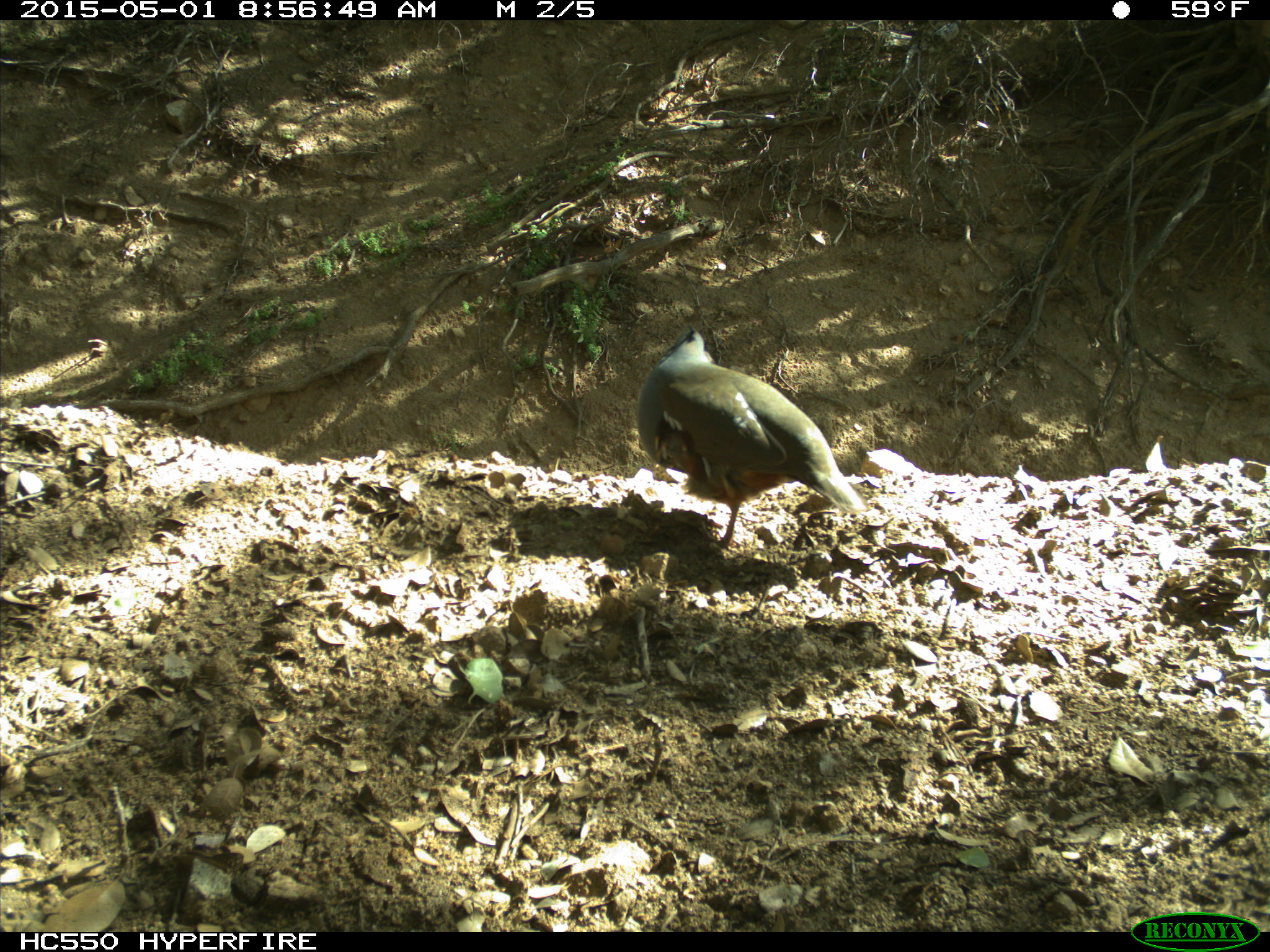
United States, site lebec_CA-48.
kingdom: Animalia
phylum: Chordata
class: Aves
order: Galliformes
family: Odontophoridae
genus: Callipepla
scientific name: Callipepla californica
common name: california quail